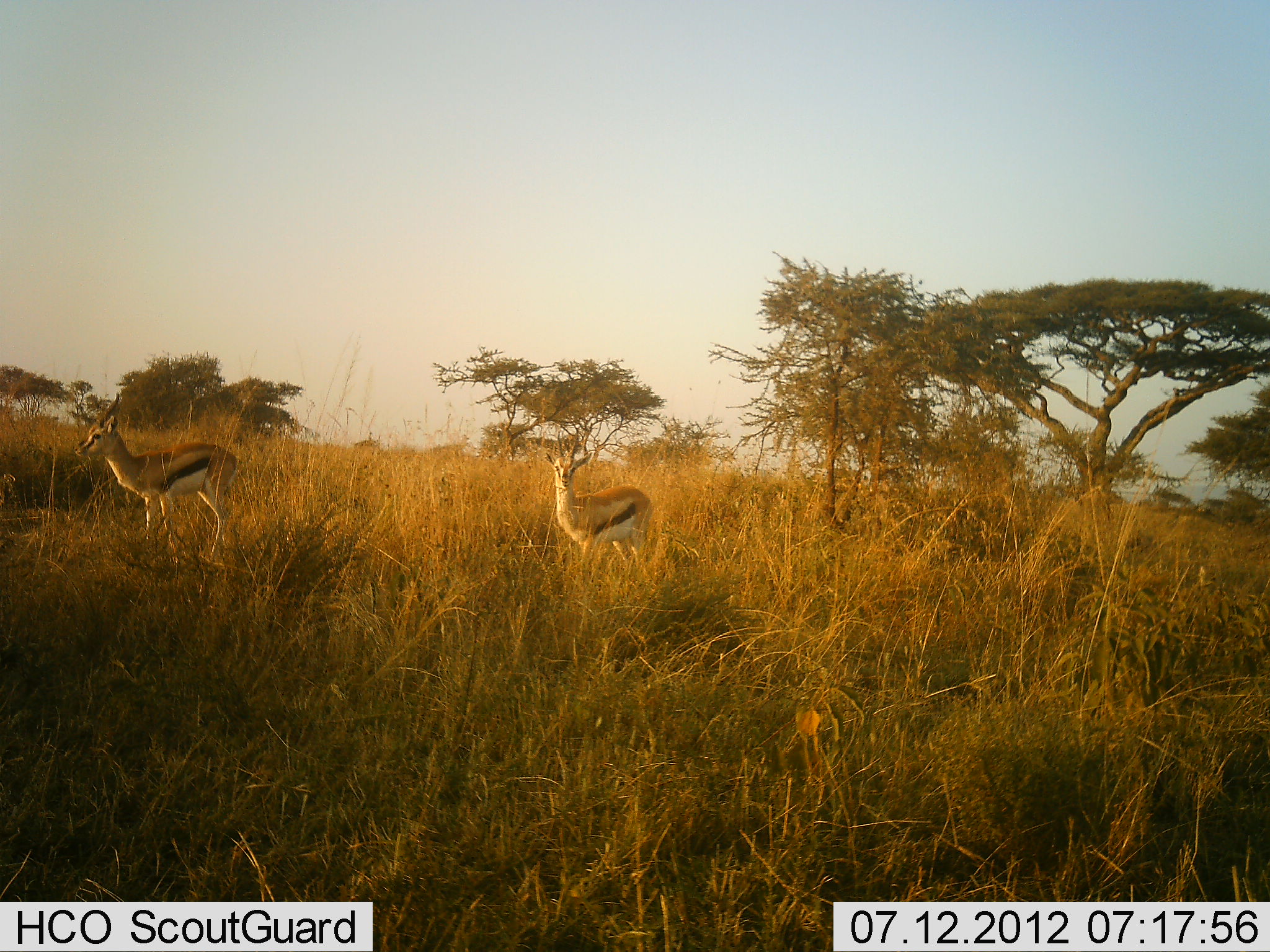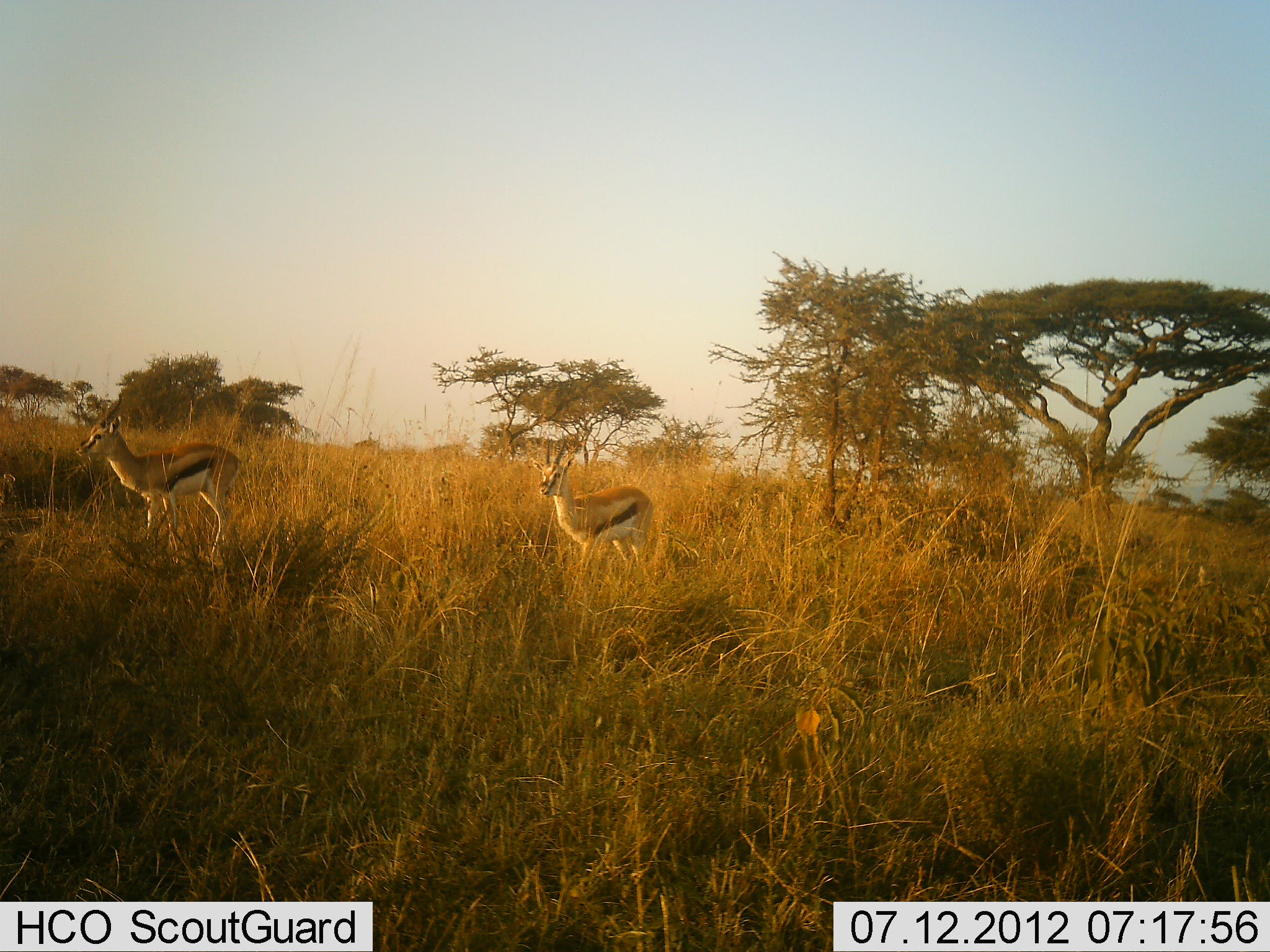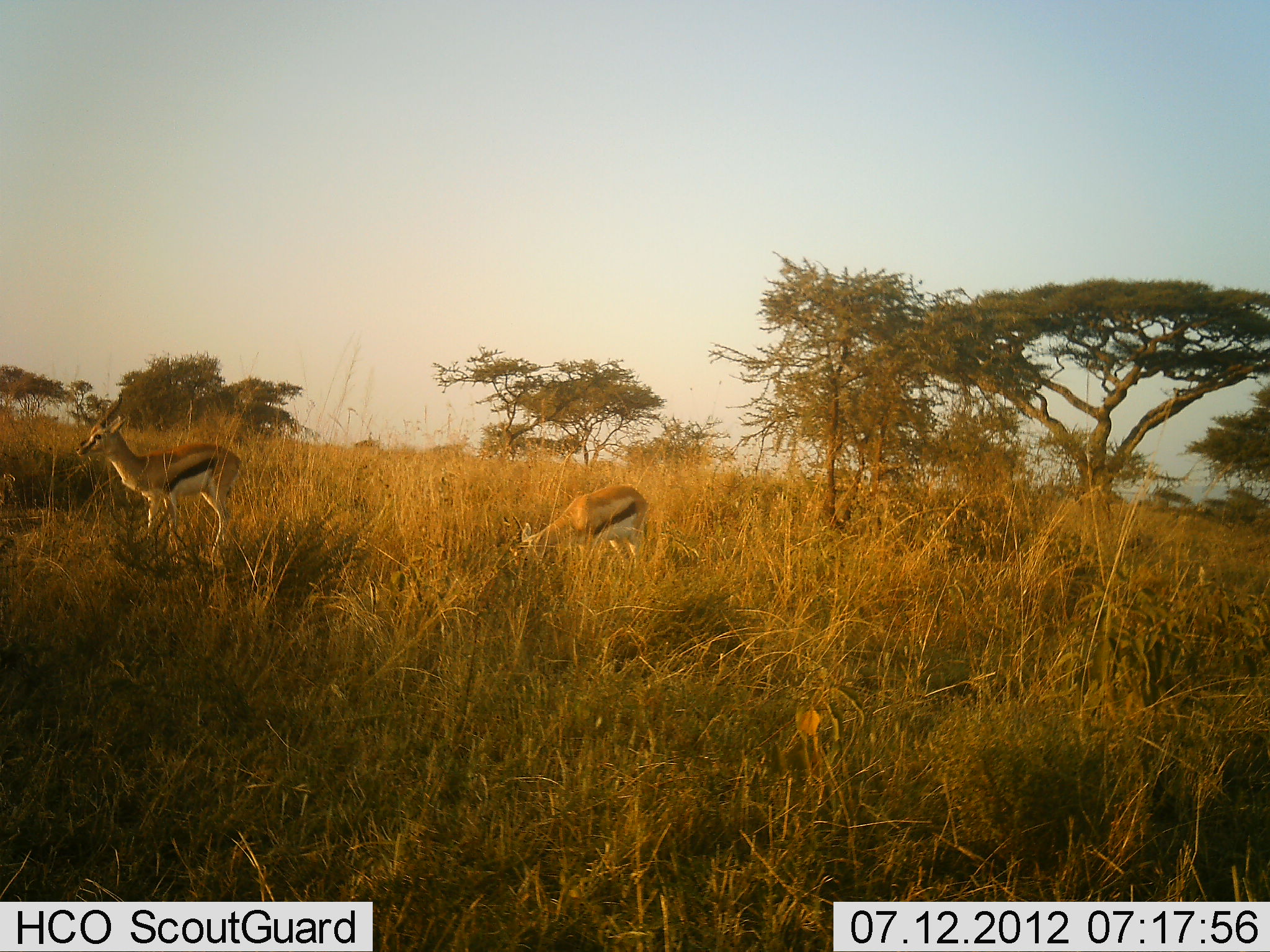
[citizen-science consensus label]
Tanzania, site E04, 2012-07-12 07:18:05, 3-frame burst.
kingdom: Animalia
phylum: Chordata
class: Mammalia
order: Artiodactyla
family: Bovidae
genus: Eudorcas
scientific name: Eudorcas thomsonii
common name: thomson's gazelle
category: gazellethomsons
Gazellethomsons (thomson's gazelle) (Eudorcas thomsonii), count 2. Behavior (volunteer vote fractions): standing 90%, resting 0%, moving 0%, interacting 0%. Young present (vote fraction): 0%. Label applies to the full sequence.